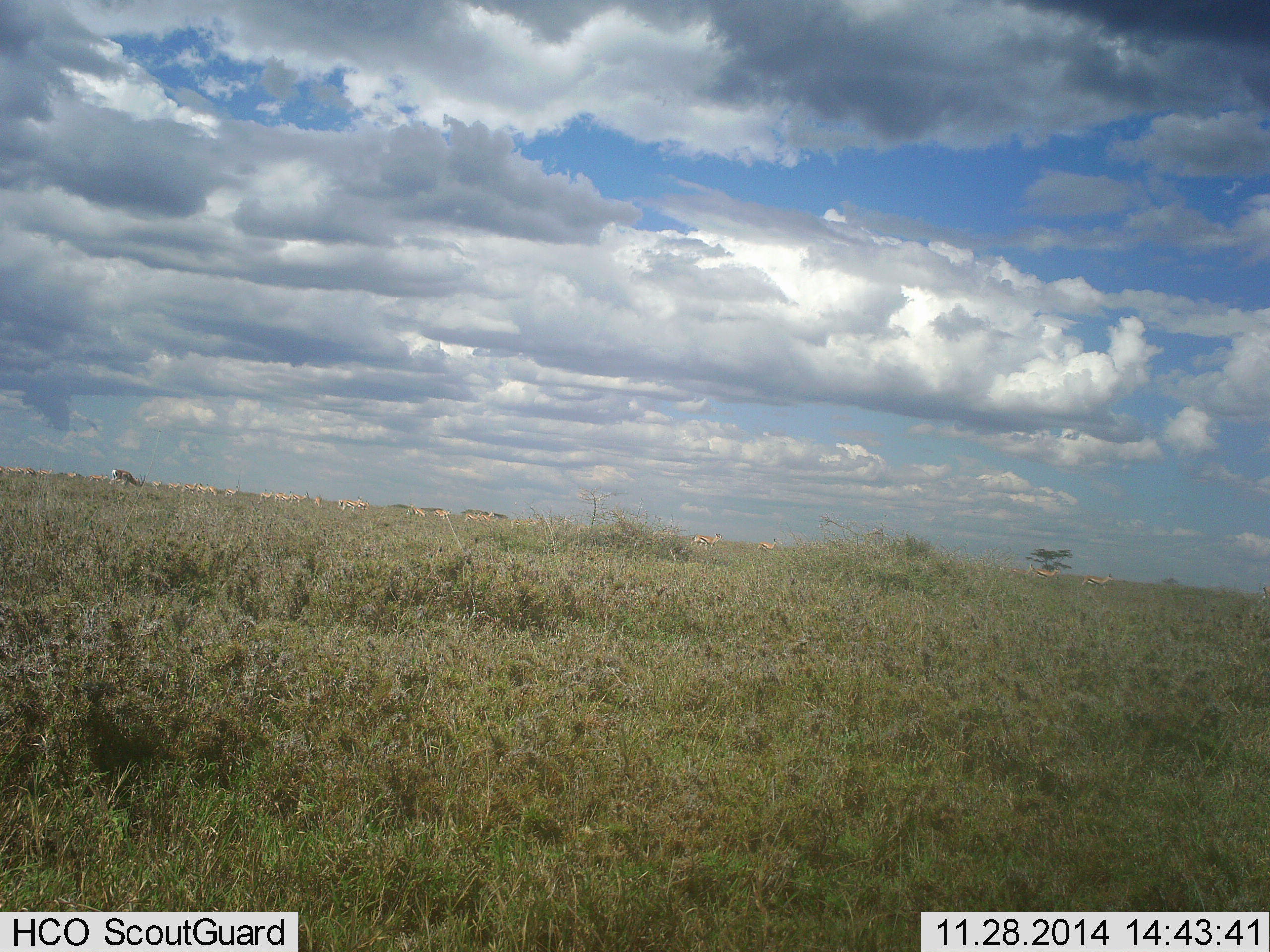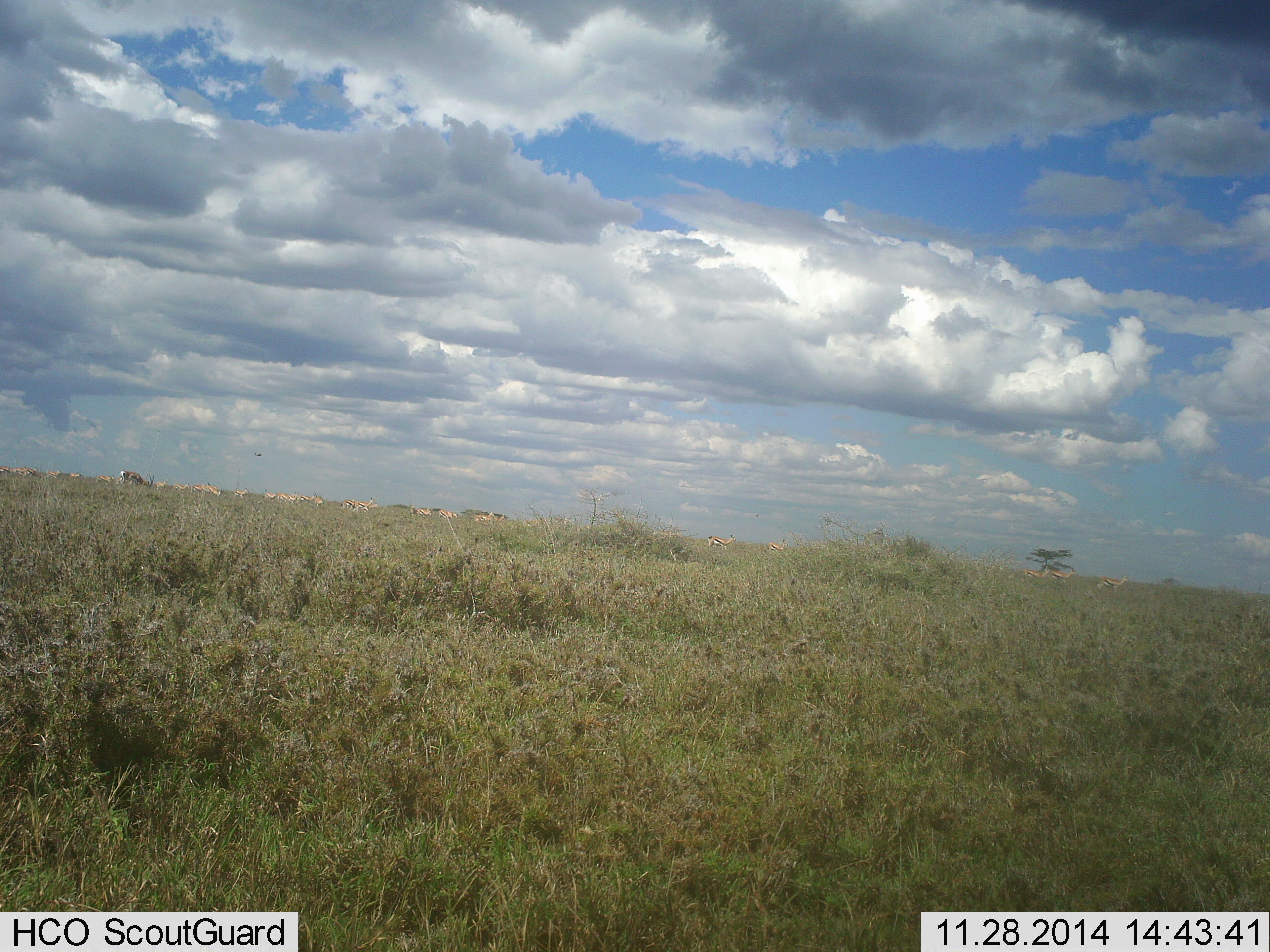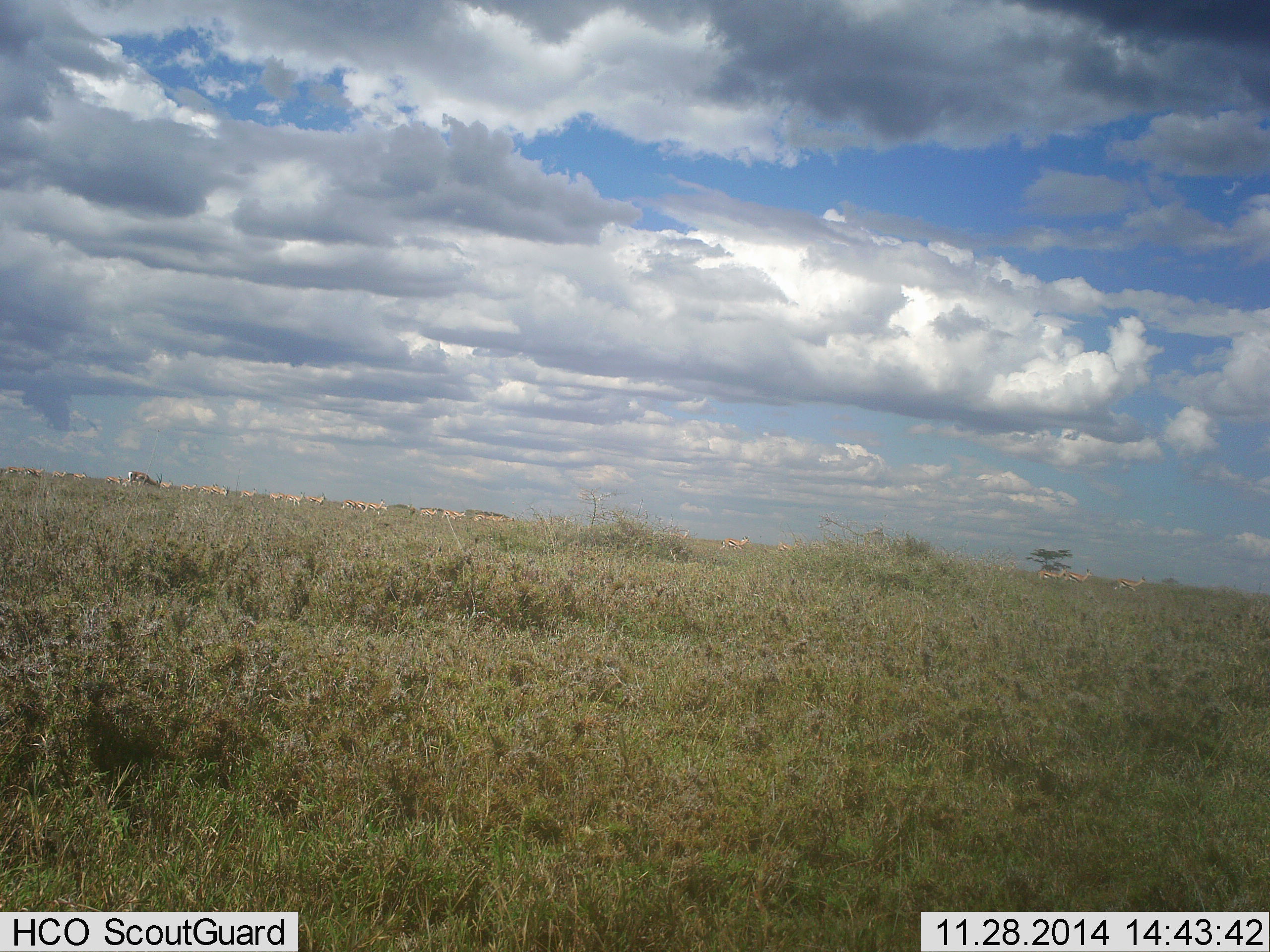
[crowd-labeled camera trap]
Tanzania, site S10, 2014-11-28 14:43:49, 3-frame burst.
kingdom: Animalia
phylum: Chordata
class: Mammalia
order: Artiodactyla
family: Bovidae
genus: Nanger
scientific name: Nanger granti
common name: grant's gazelle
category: gazellegrants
Gazellegrants (grant's gazelle) (Nanger granti), count 11-50. Behavior (volunteer vote fractions): standing 25%, resting 0%, moving 88%, interacting 0%. Young present (vote fraction): 0%. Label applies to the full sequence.